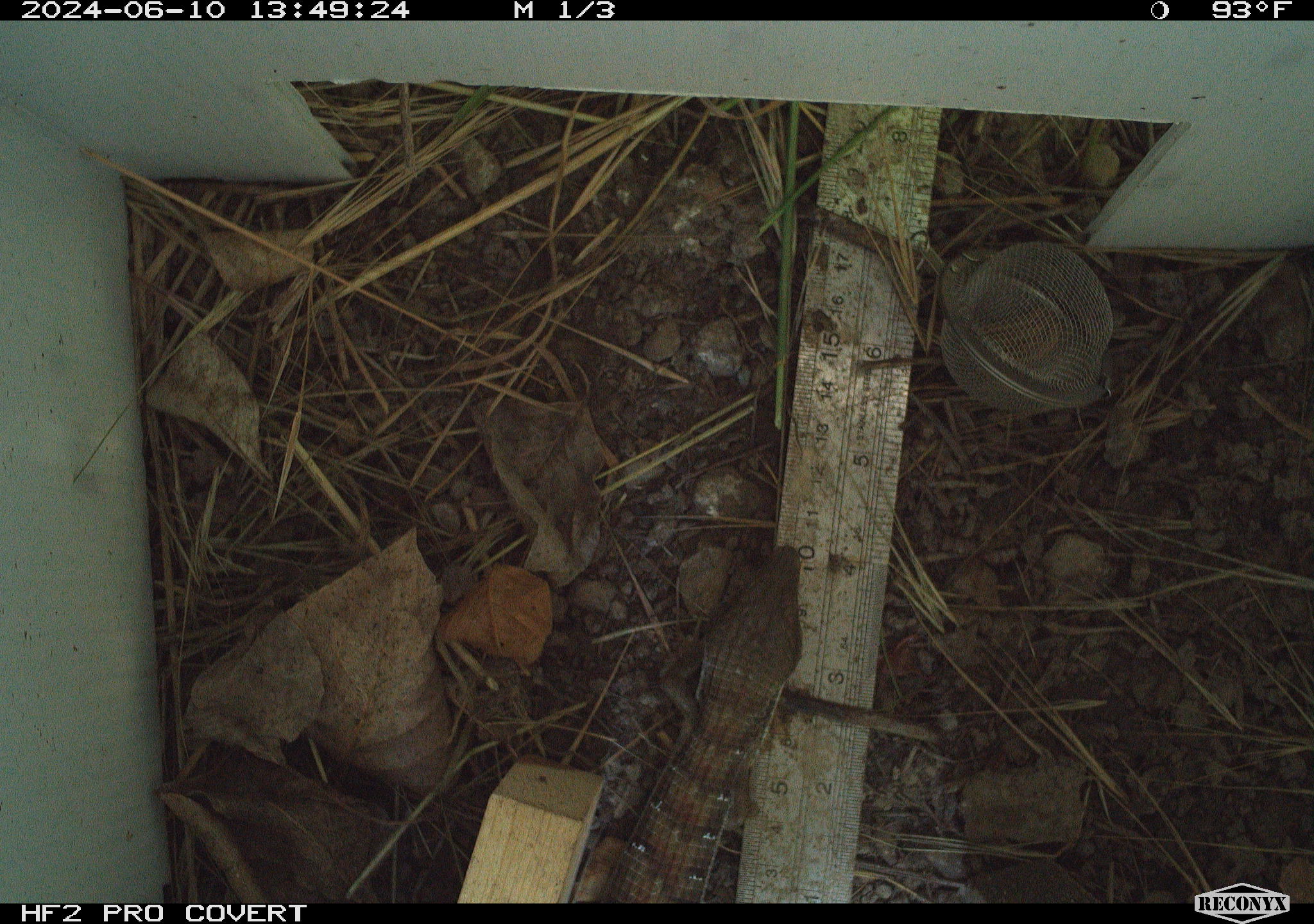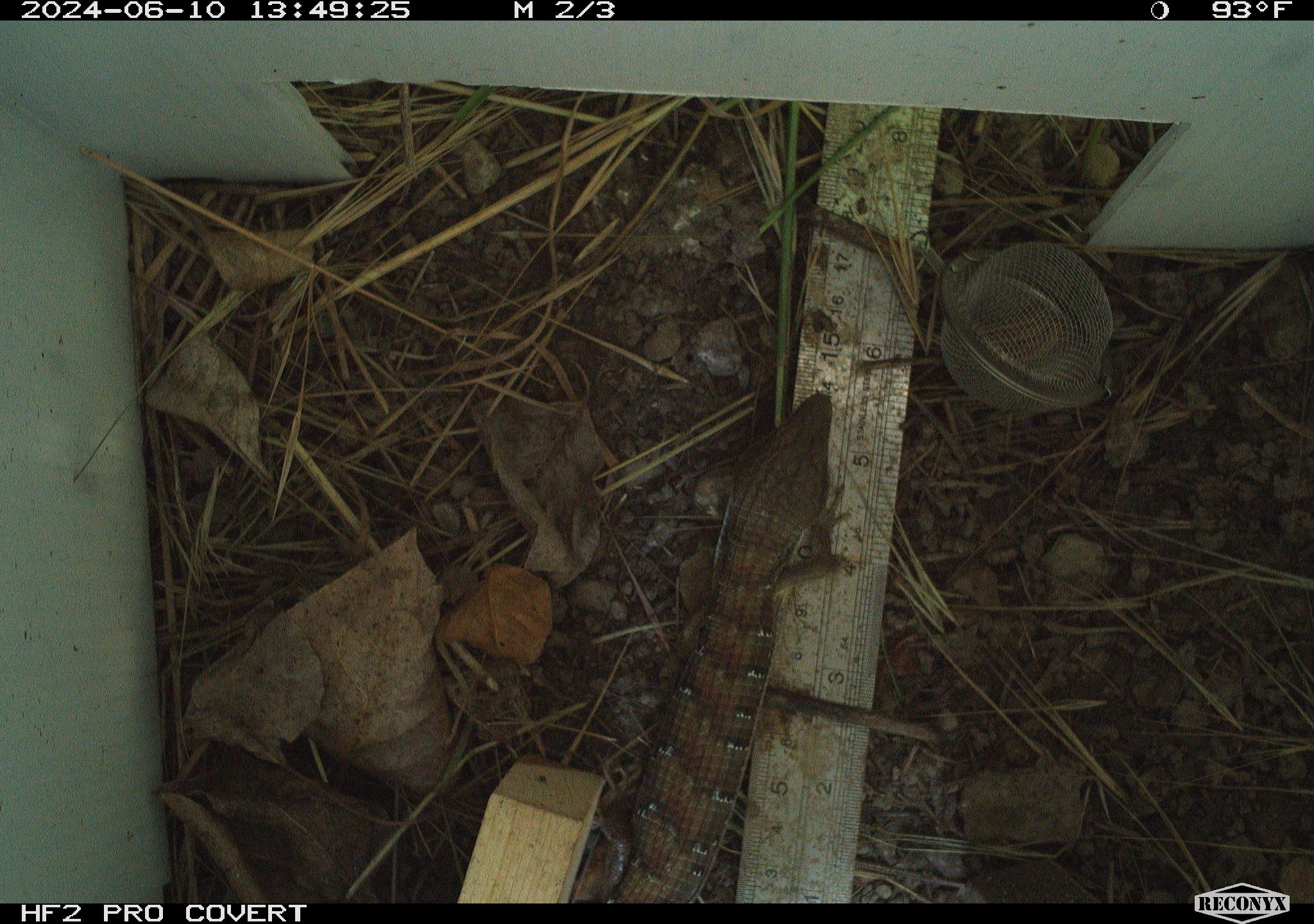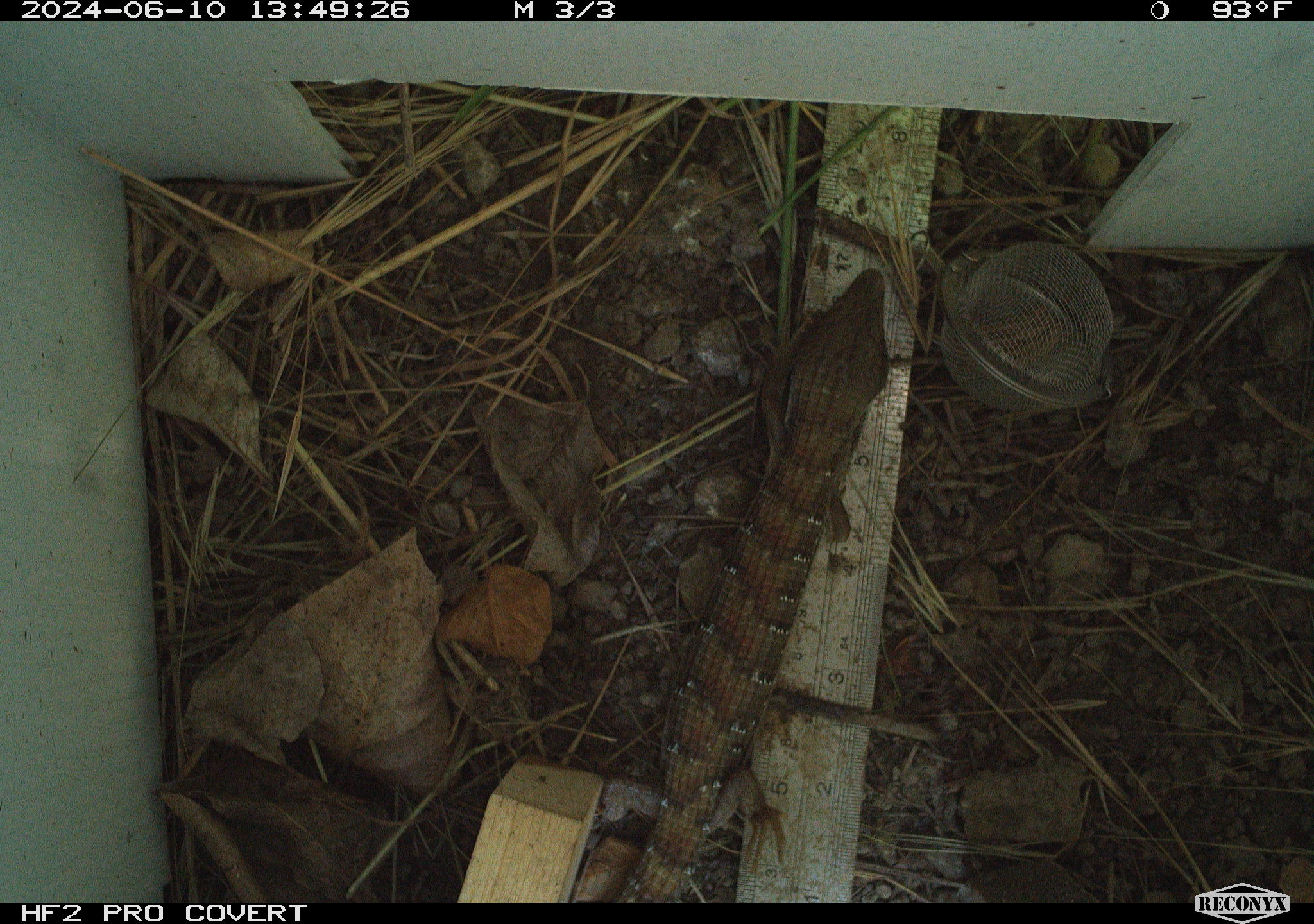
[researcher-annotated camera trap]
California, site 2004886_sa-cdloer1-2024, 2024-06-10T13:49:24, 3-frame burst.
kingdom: Animalia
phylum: Chordata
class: Reptilia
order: Squamata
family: Anguidae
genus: Elgaria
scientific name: Elgaria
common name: alligator lizards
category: elgaria species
Elgaria species (alligator lizards) (Elgaria).